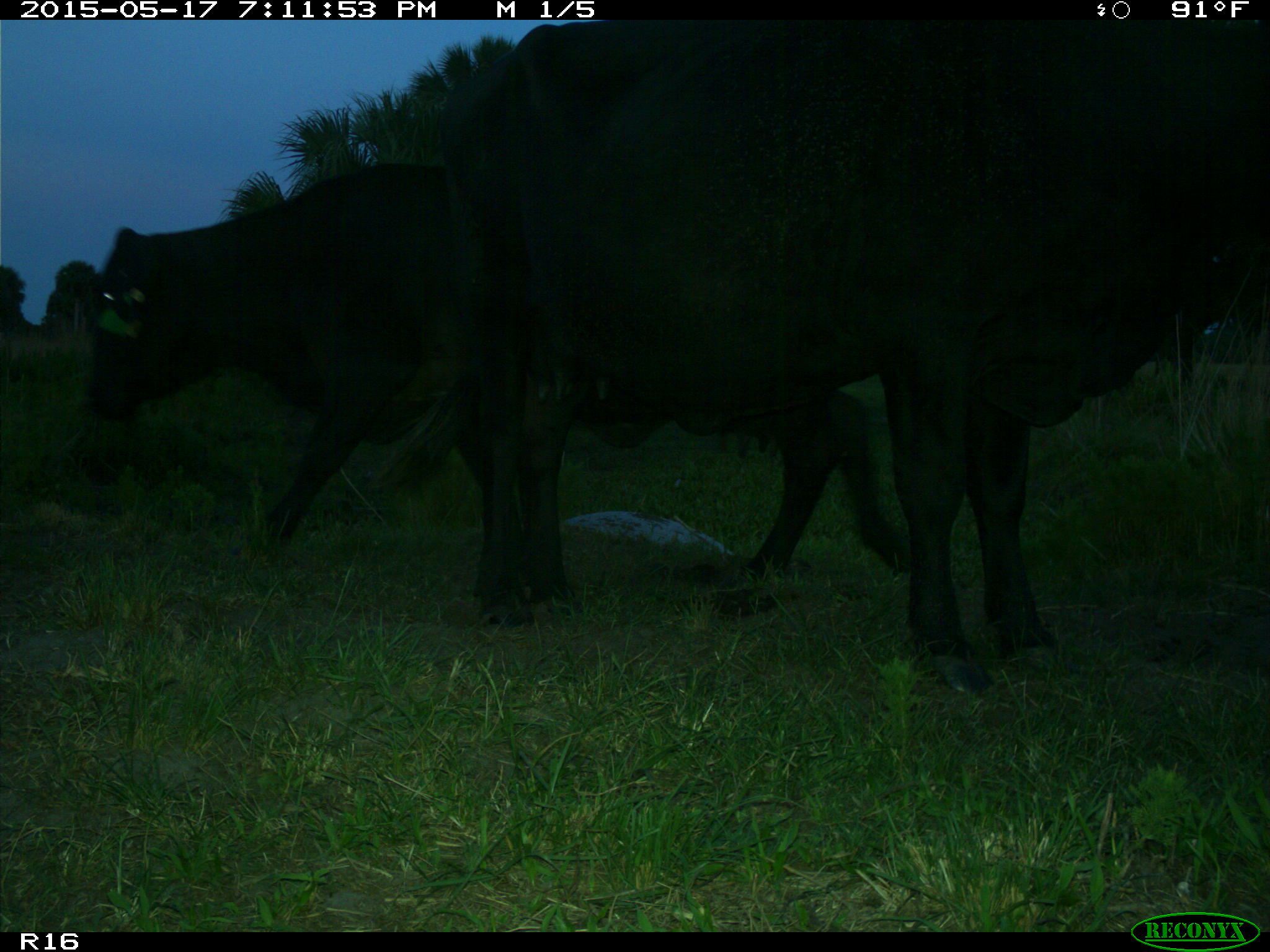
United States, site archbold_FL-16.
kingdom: Animalia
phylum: Chordata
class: Mammalia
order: Artiodactyla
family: Bovidae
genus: Bos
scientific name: Bos taurus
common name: domestic cow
Bos taurus (domestic cow).